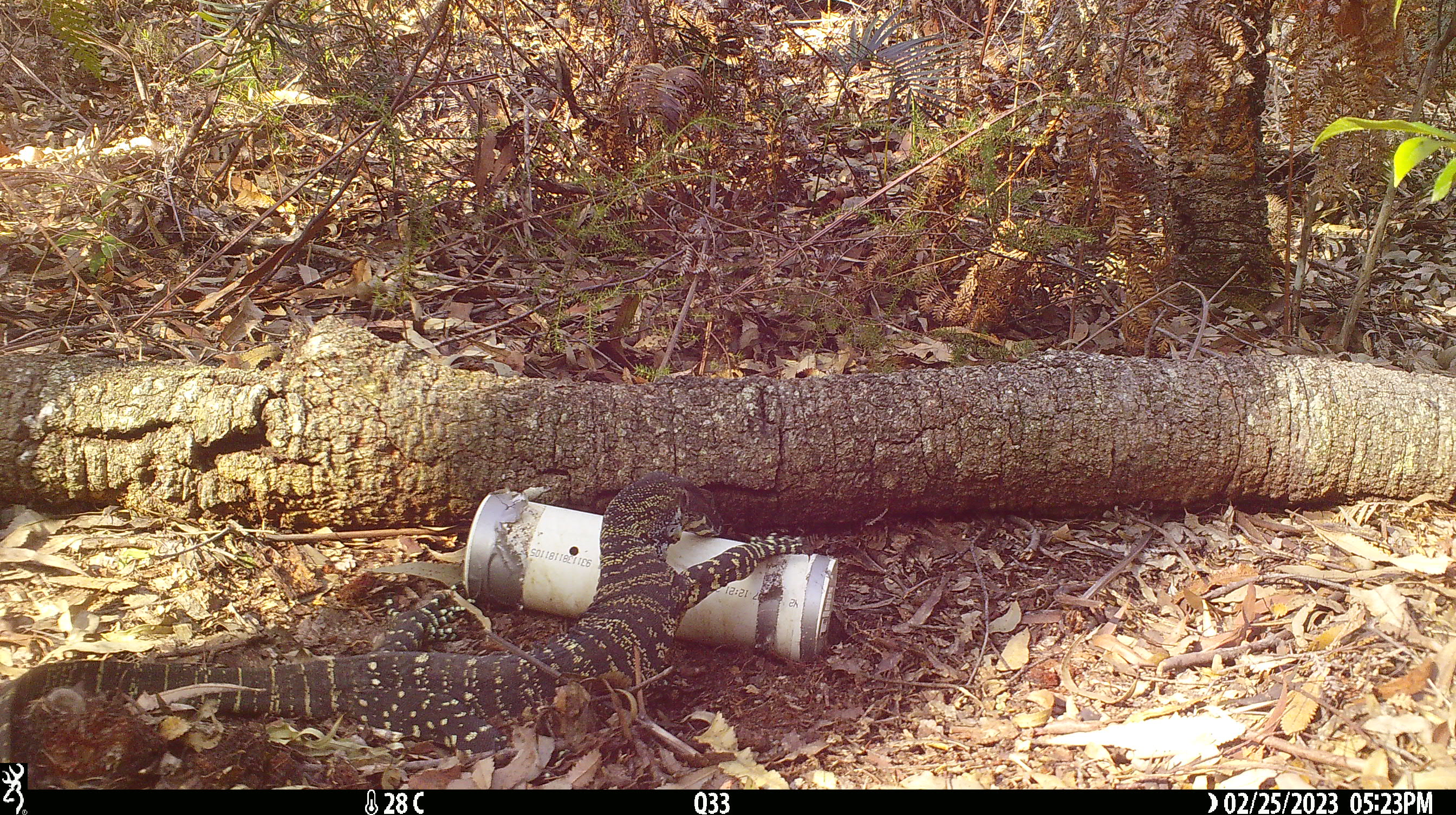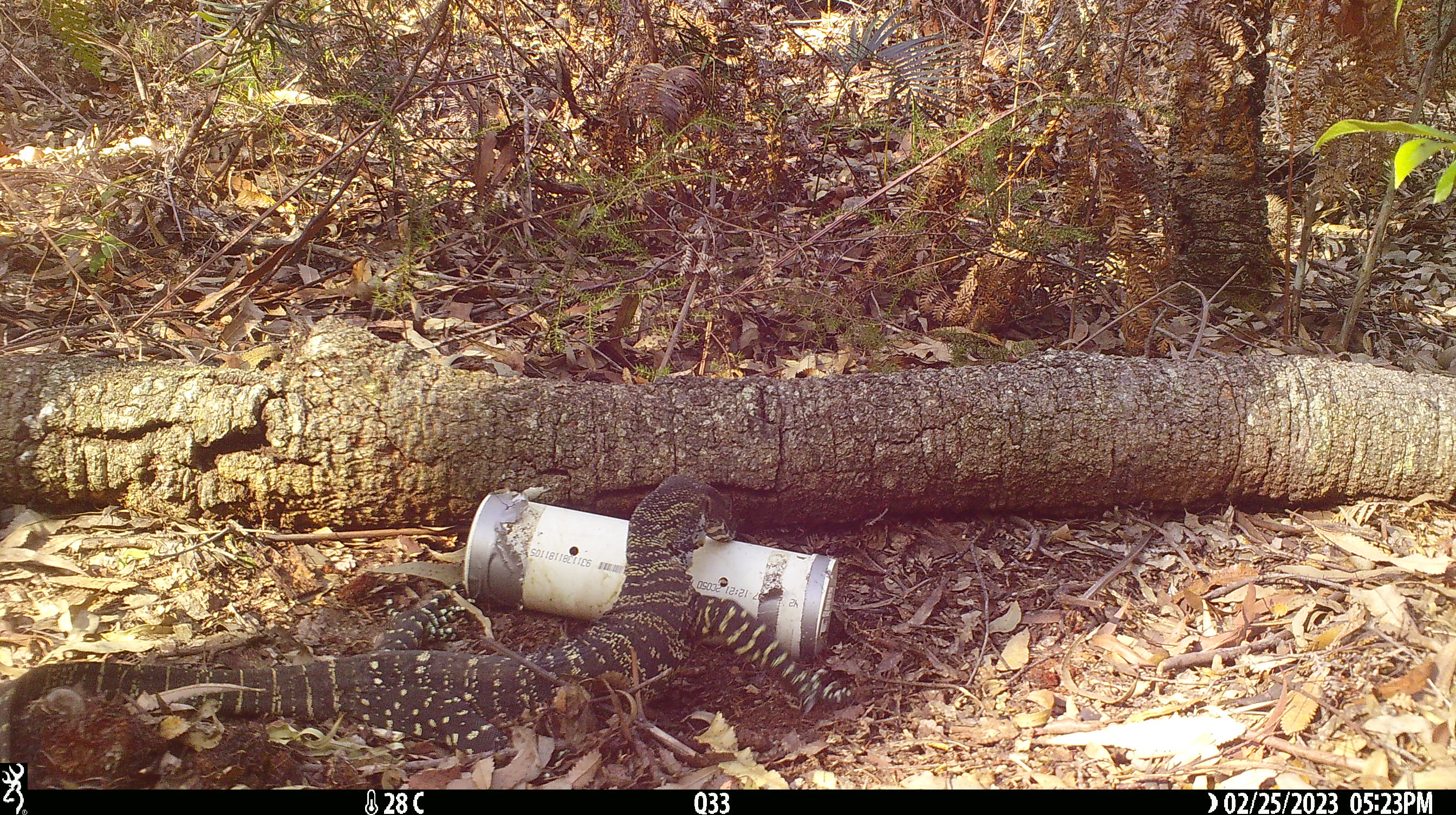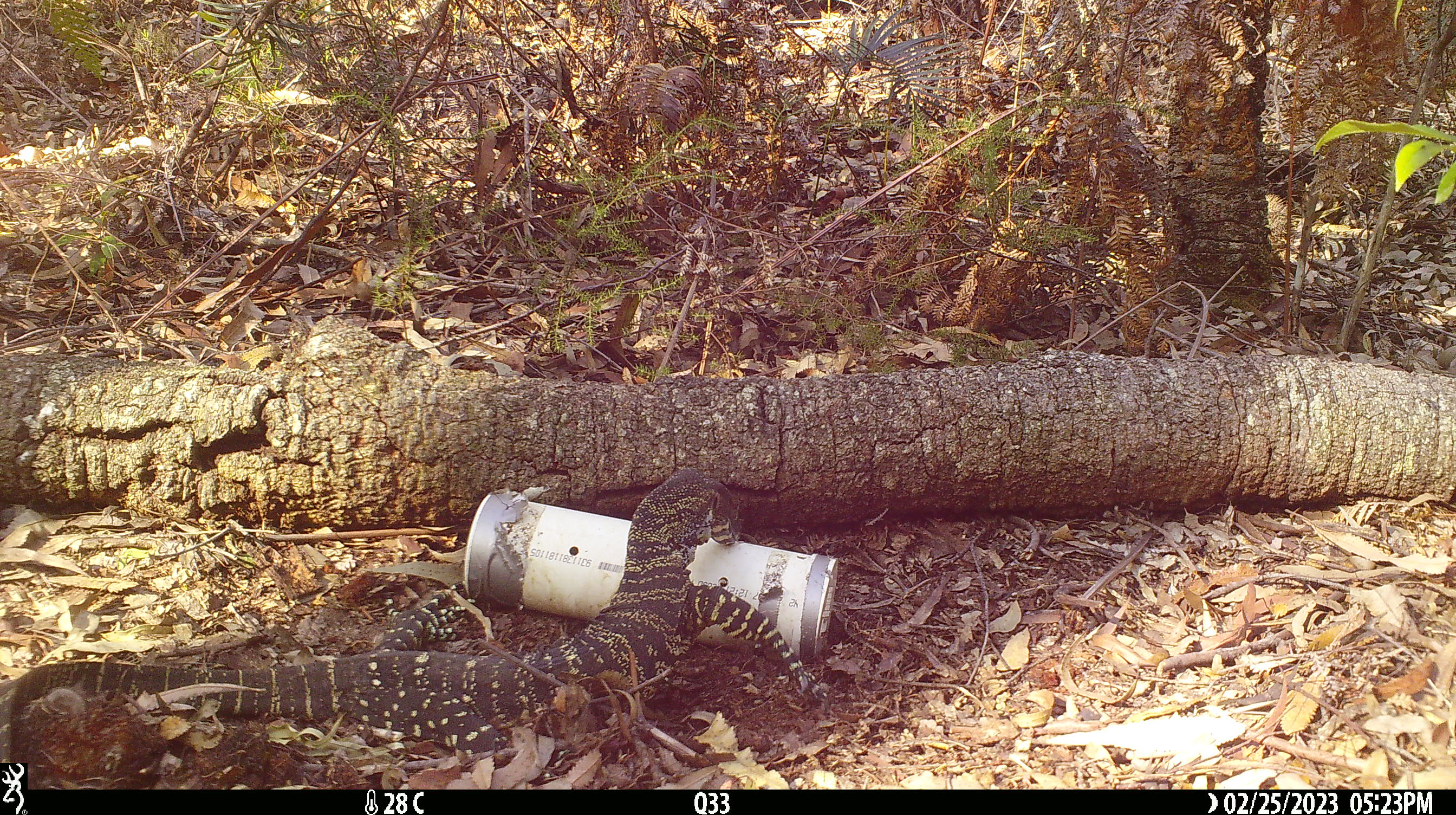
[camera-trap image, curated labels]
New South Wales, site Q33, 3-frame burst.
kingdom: Animalia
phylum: Chordata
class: Reptilia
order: Squamata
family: Varanidae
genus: Varanus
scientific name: Varanus varius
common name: lace monitor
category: goanna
Goanna (lace monitor) (Varanus varius).